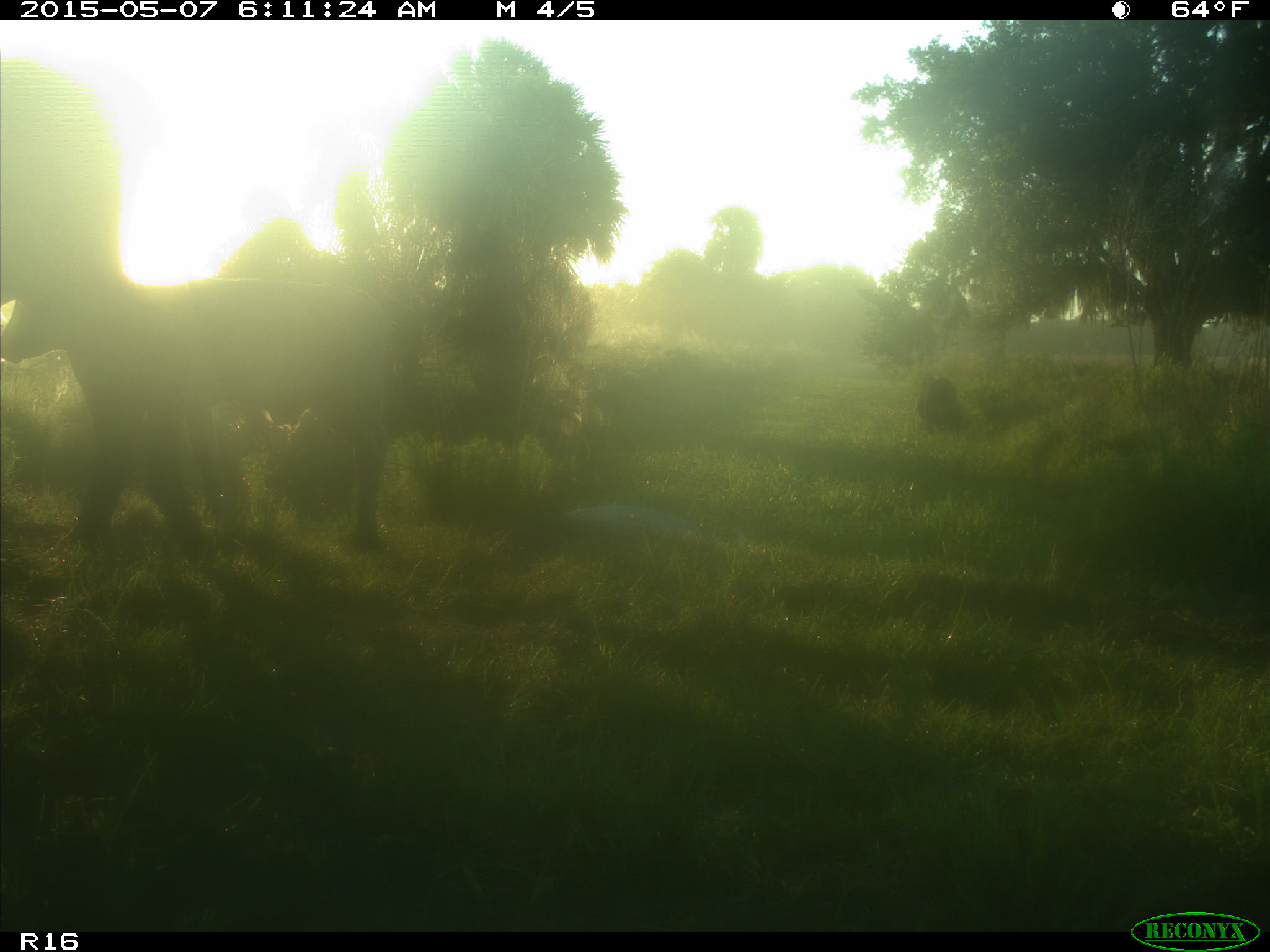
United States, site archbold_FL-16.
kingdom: Animalia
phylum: Chordata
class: Mammalia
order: Artiodactyla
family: Bovidae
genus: Bos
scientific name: Bos taurus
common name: domestic cow